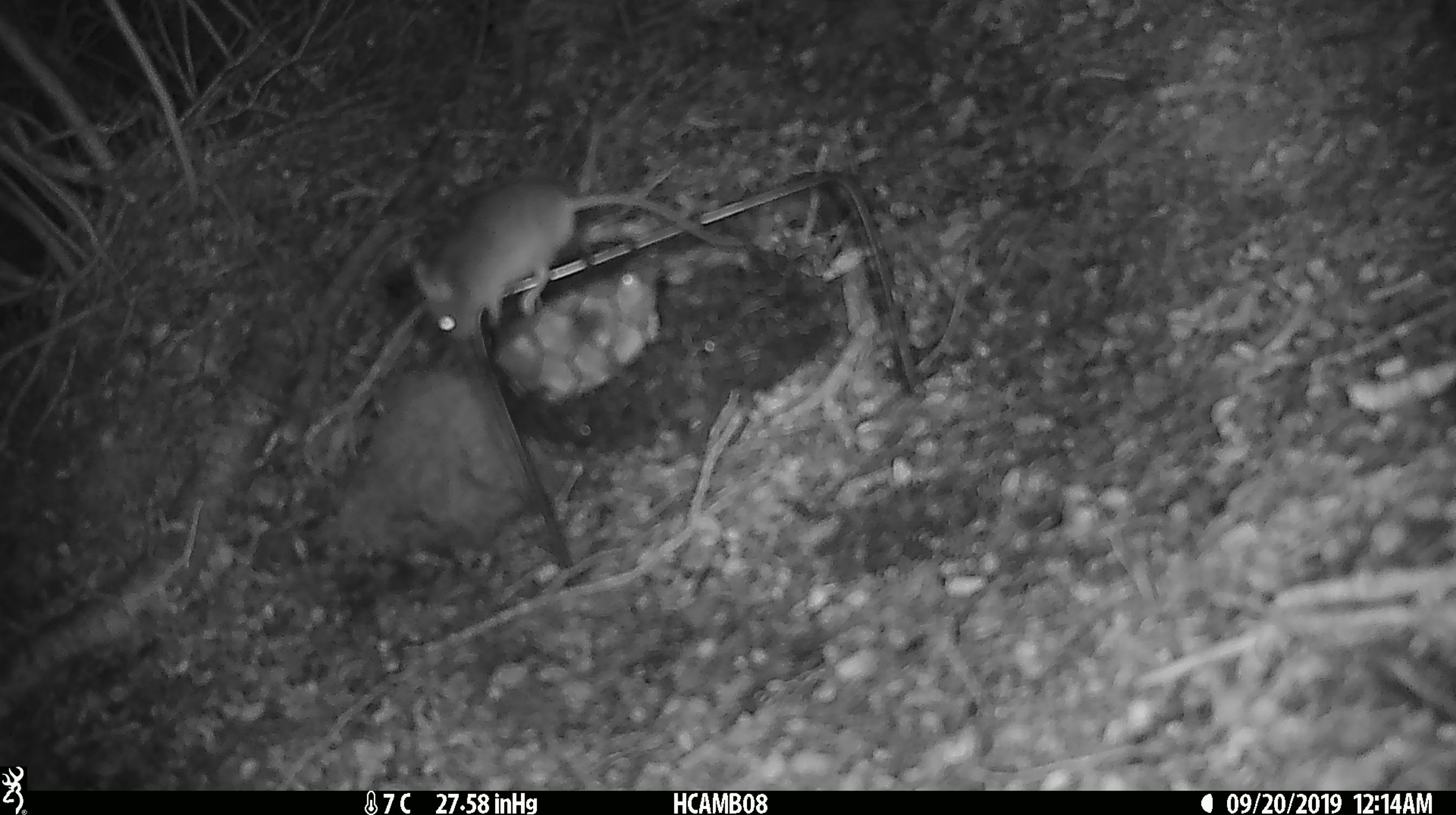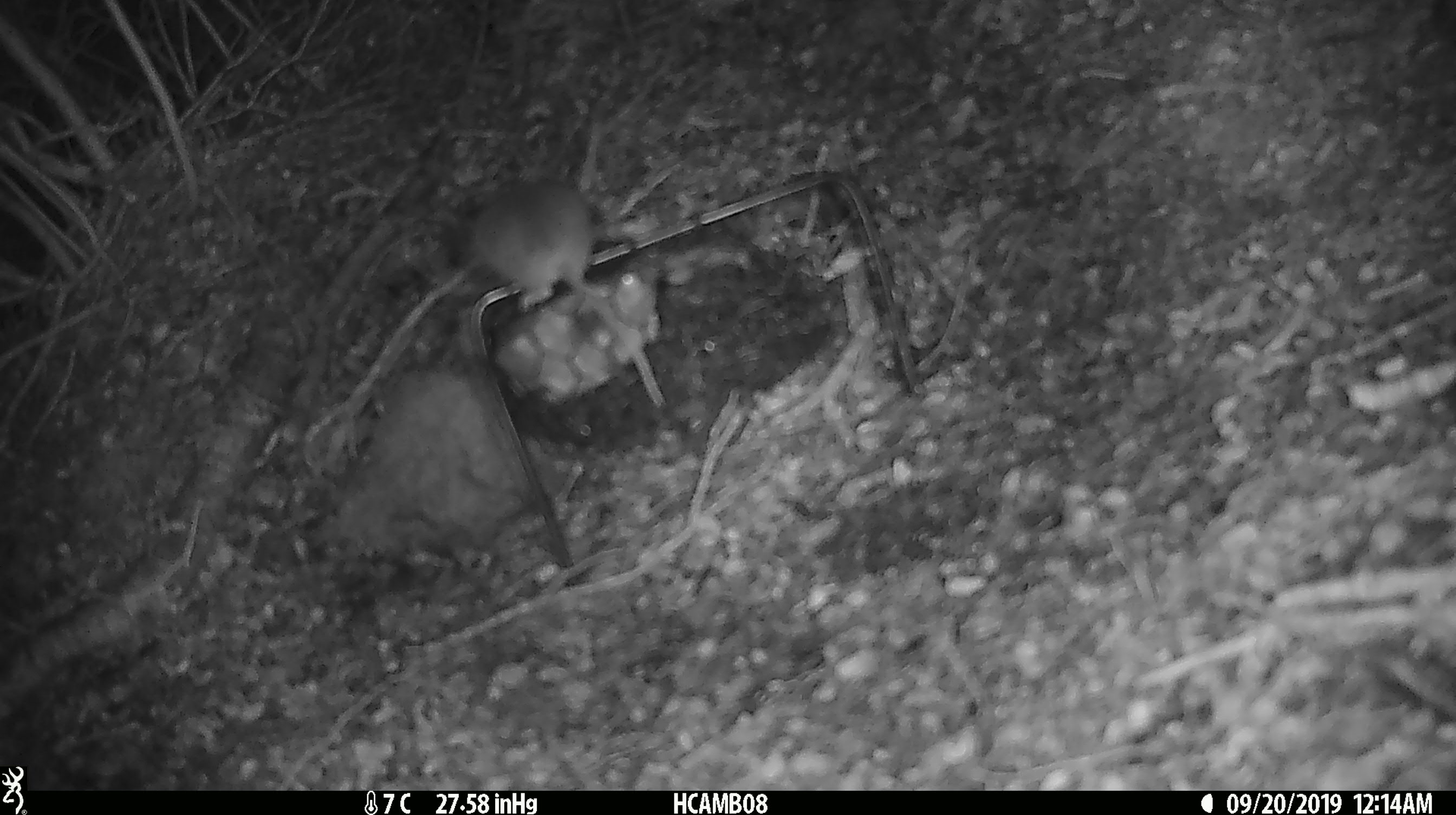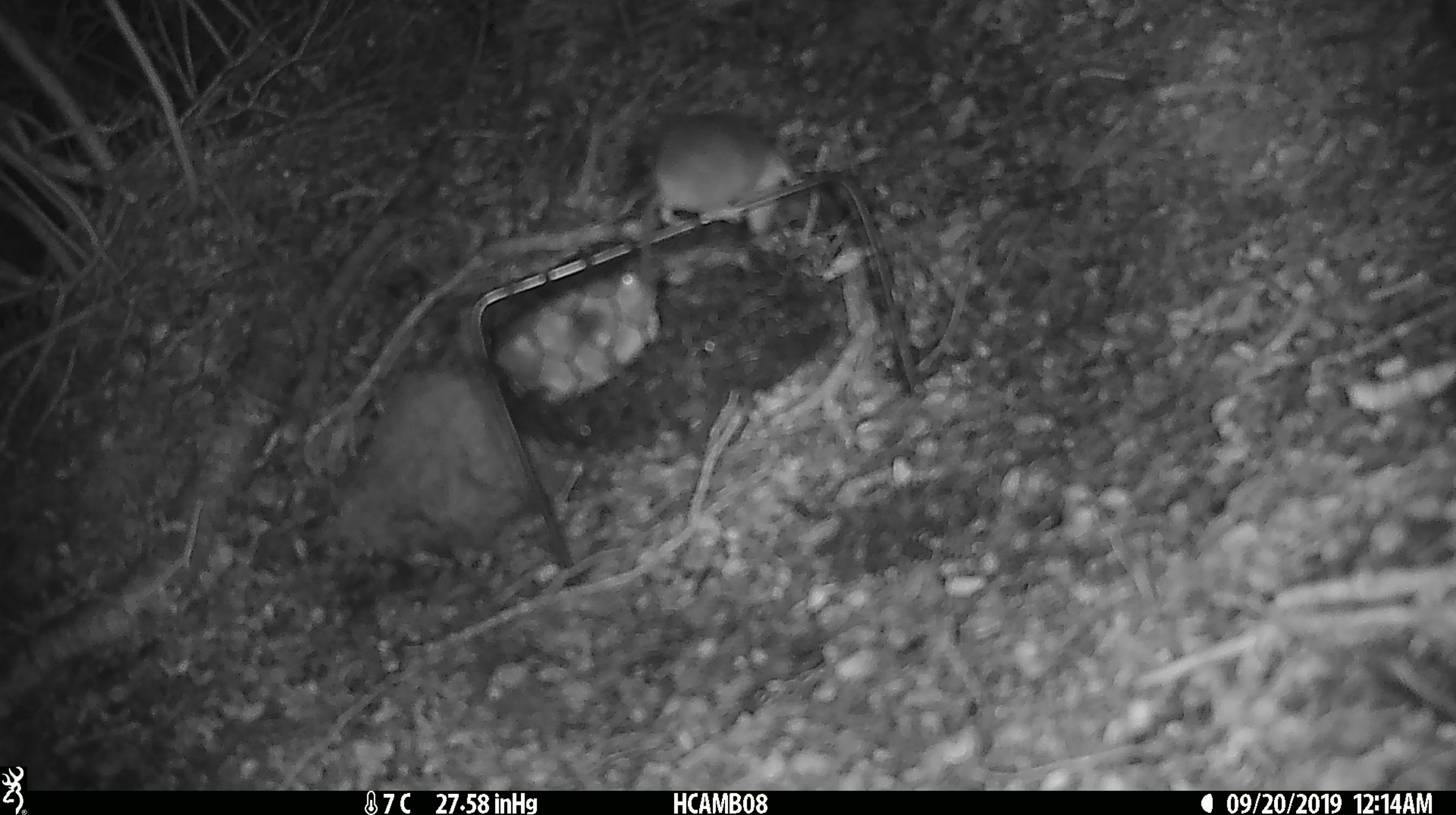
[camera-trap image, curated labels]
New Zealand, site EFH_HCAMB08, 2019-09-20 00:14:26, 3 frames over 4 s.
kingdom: Animalia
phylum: Chordata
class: Mammalia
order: Rodentia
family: Muridae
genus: Mus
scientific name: Mus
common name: mouse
Mouse (Mus).